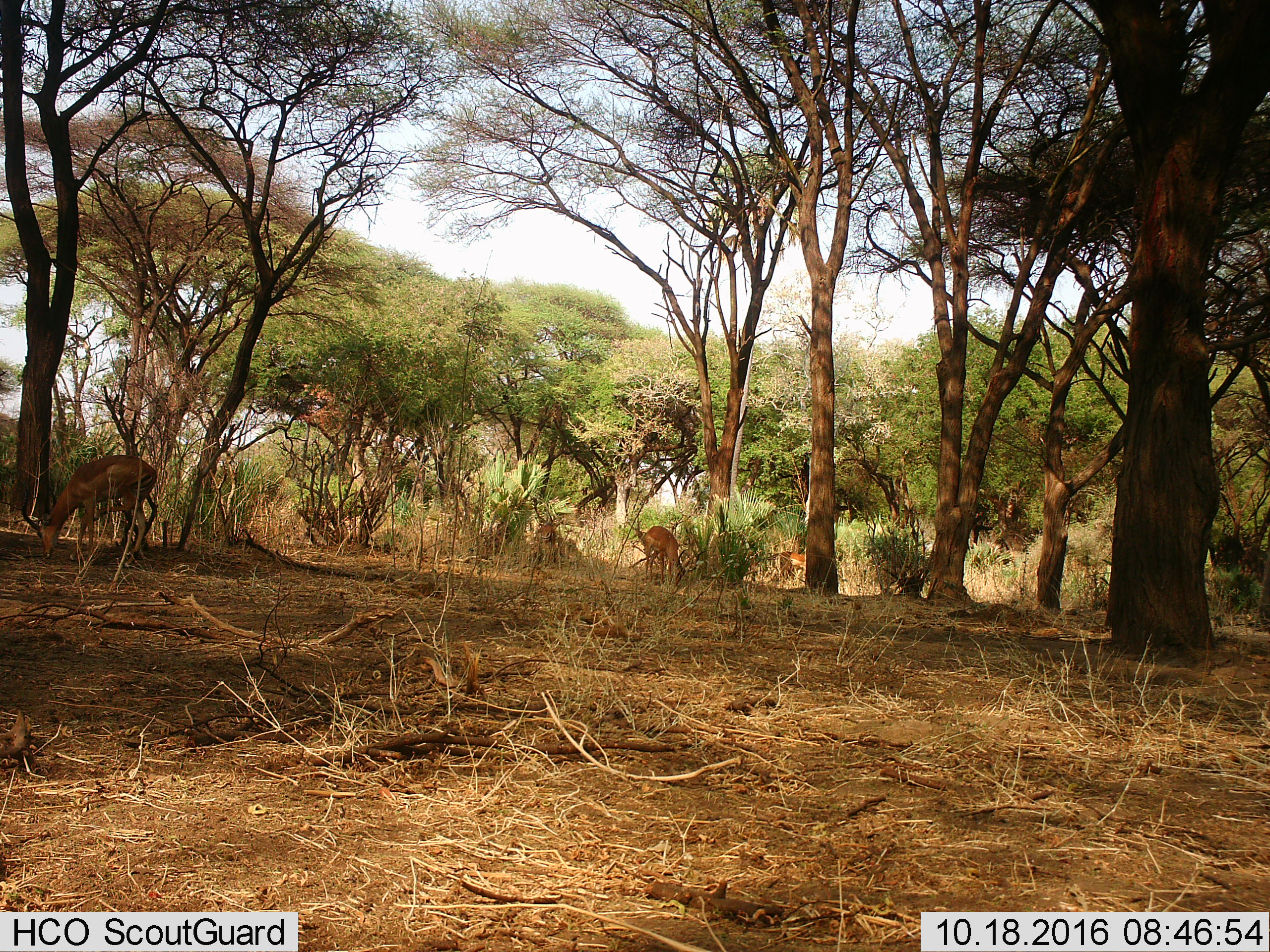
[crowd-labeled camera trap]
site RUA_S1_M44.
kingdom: Animalia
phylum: Chordata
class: Mammalia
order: Artiodactyla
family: Bovidae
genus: Aepyceros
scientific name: Aepyceros melampus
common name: impala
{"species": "impala (Aepyceros melampus)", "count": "4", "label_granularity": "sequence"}